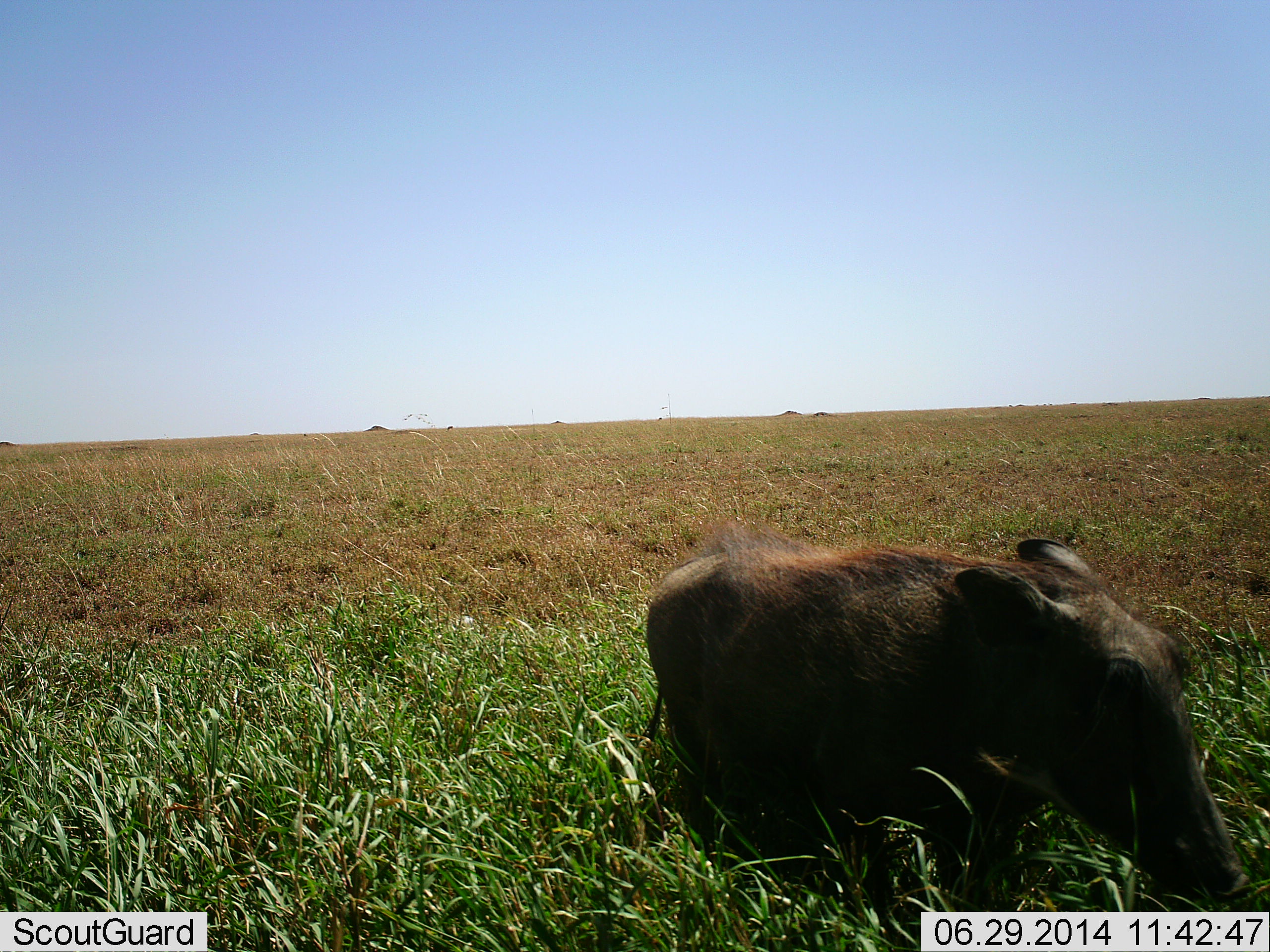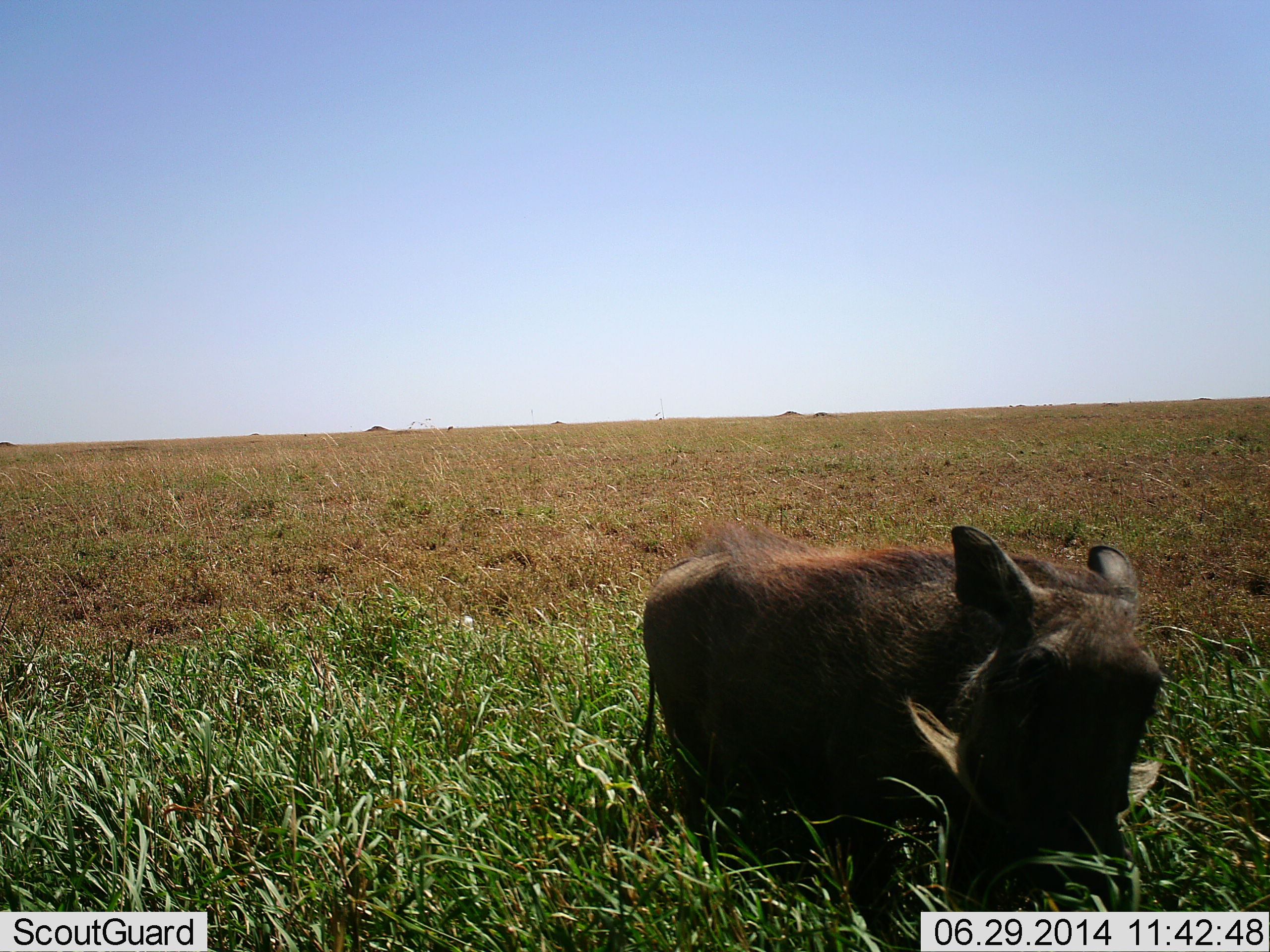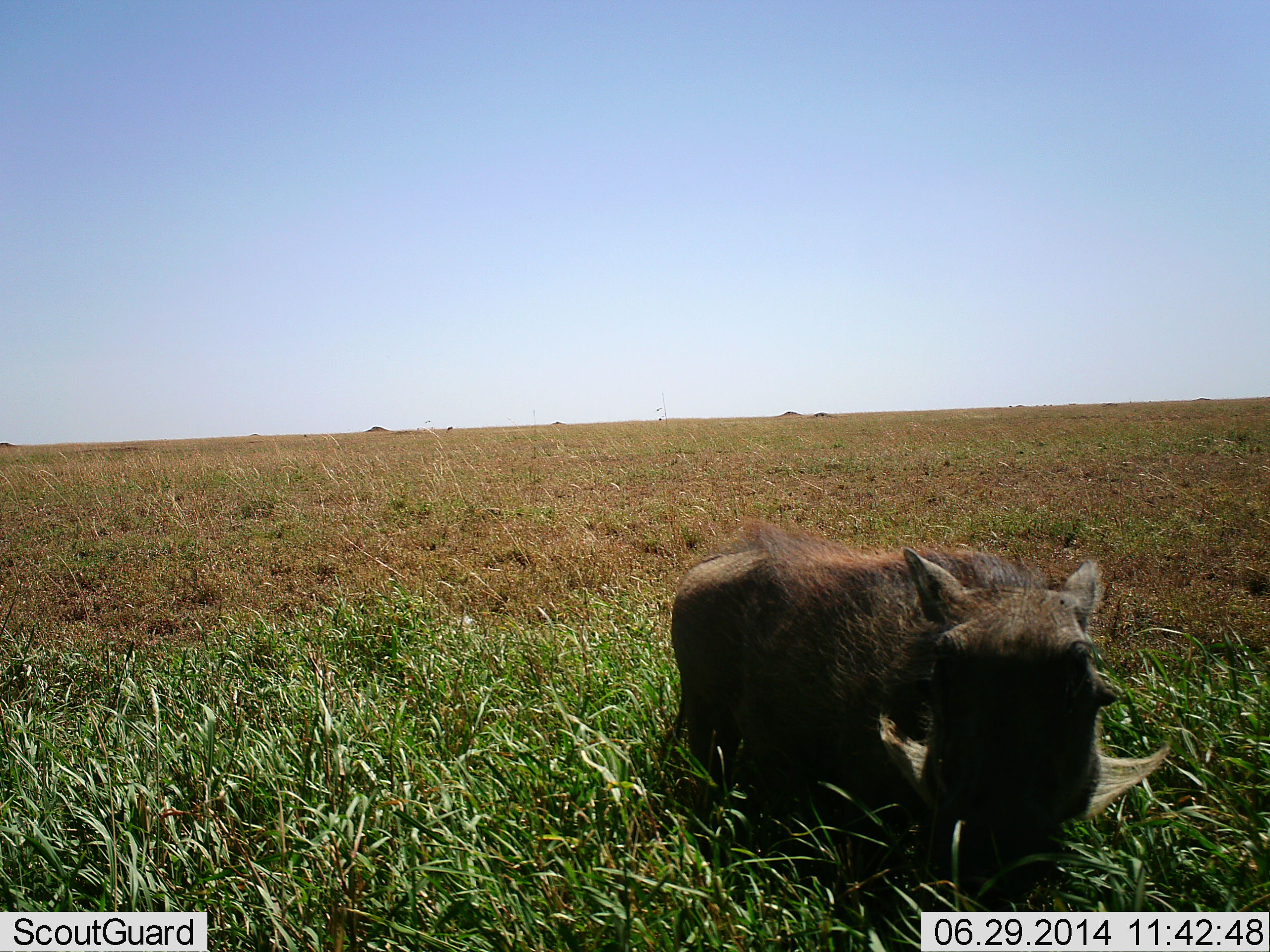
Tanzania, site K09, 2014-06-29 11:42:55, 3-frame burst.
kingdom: Animalia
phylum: Chordata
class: Mammalia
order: Artiodactyla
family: Suidae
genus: Phacochoerus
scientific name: Phacochoerus africanus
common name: warthog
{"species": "warthog (Phacochoerus africanus)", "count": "1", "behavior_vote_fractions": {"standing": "20%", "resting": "10%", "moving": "10%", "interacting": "0%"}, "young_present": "0%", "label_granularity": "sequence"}